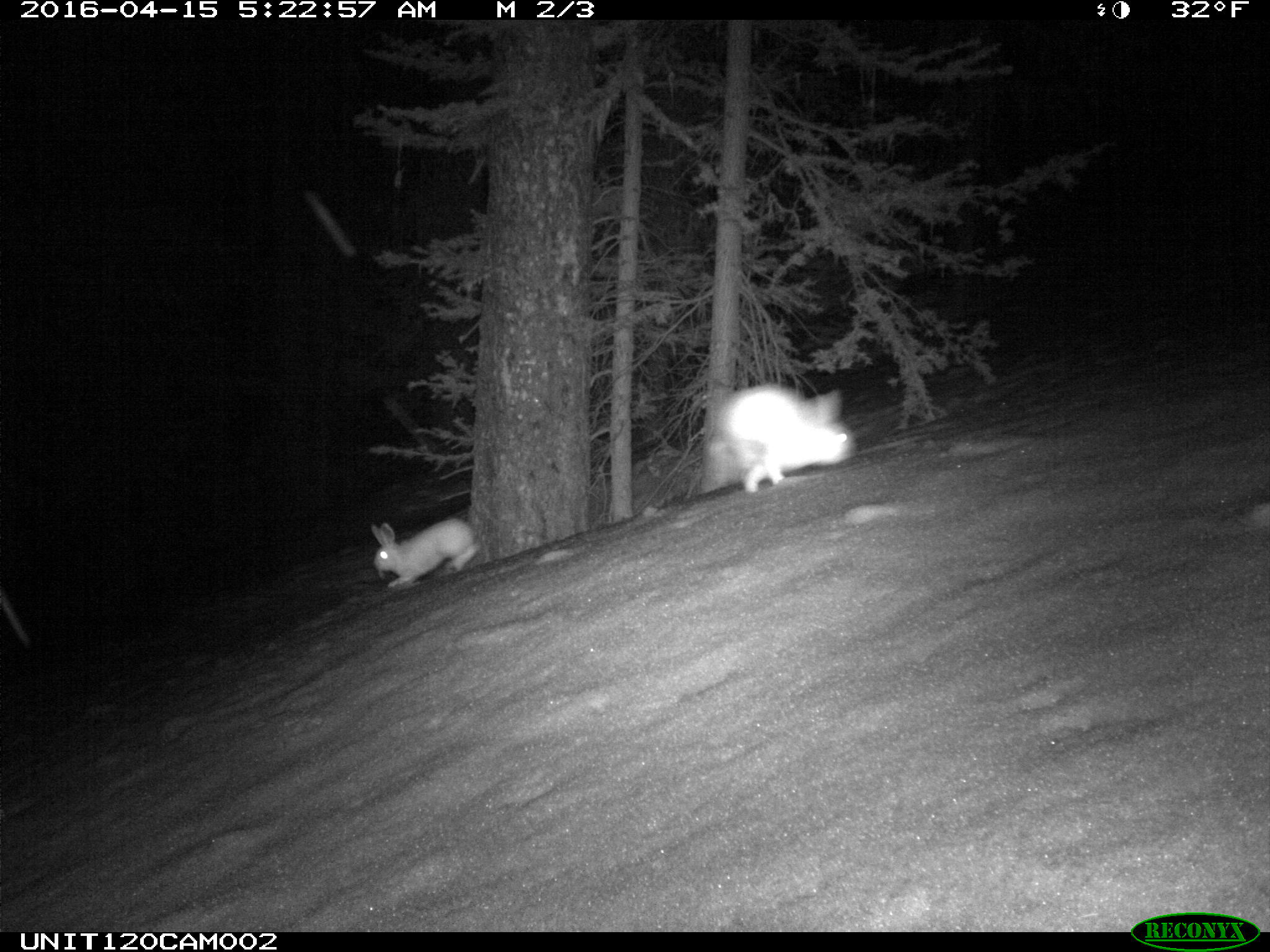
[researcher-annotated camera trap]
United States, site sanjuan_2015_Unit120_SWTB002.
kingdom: Animalia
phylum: Chordata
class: Mammalia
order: Lagomorpha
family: Leporidae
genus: Lepus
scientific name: Lepus americanus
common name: snowshoe hare